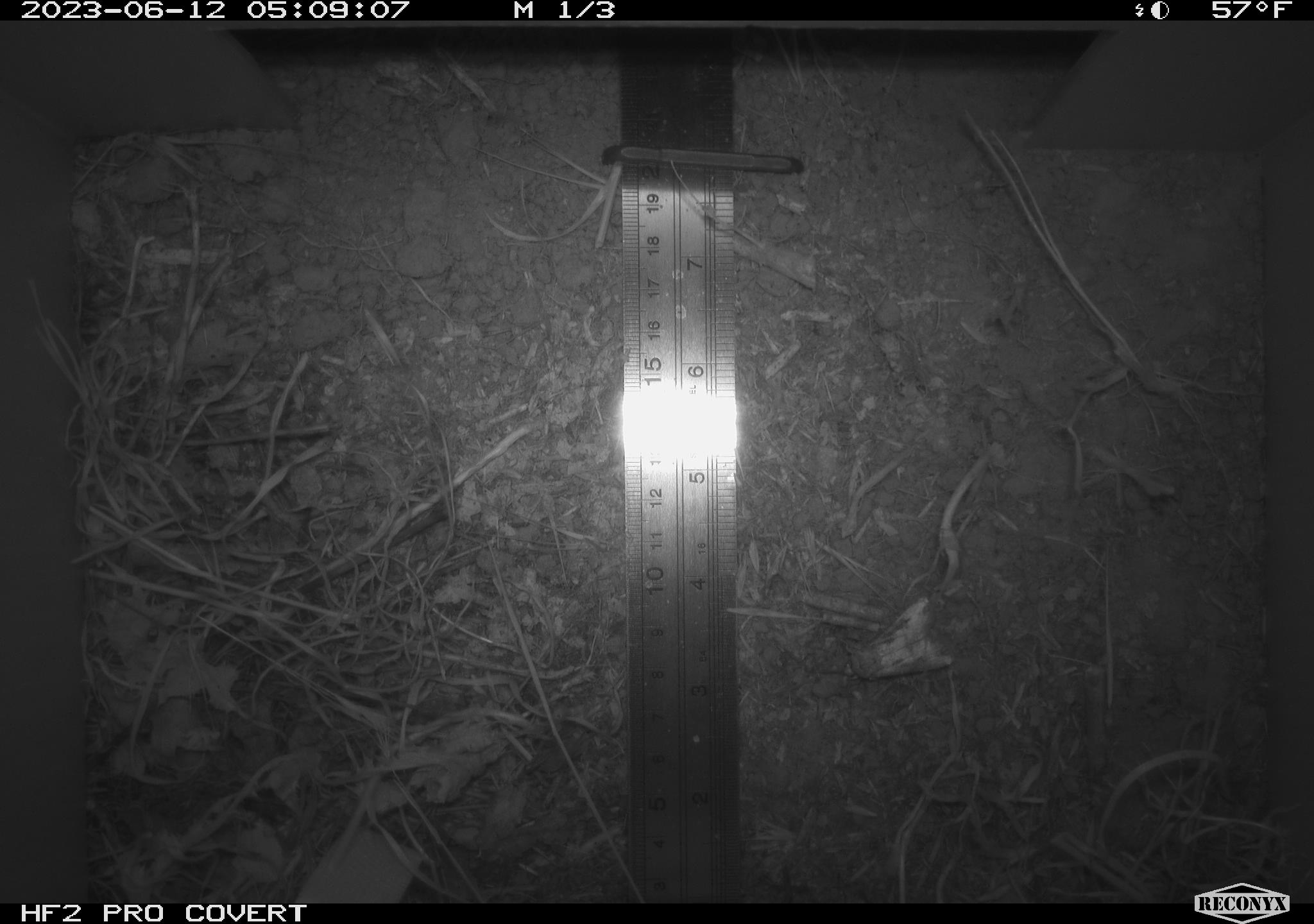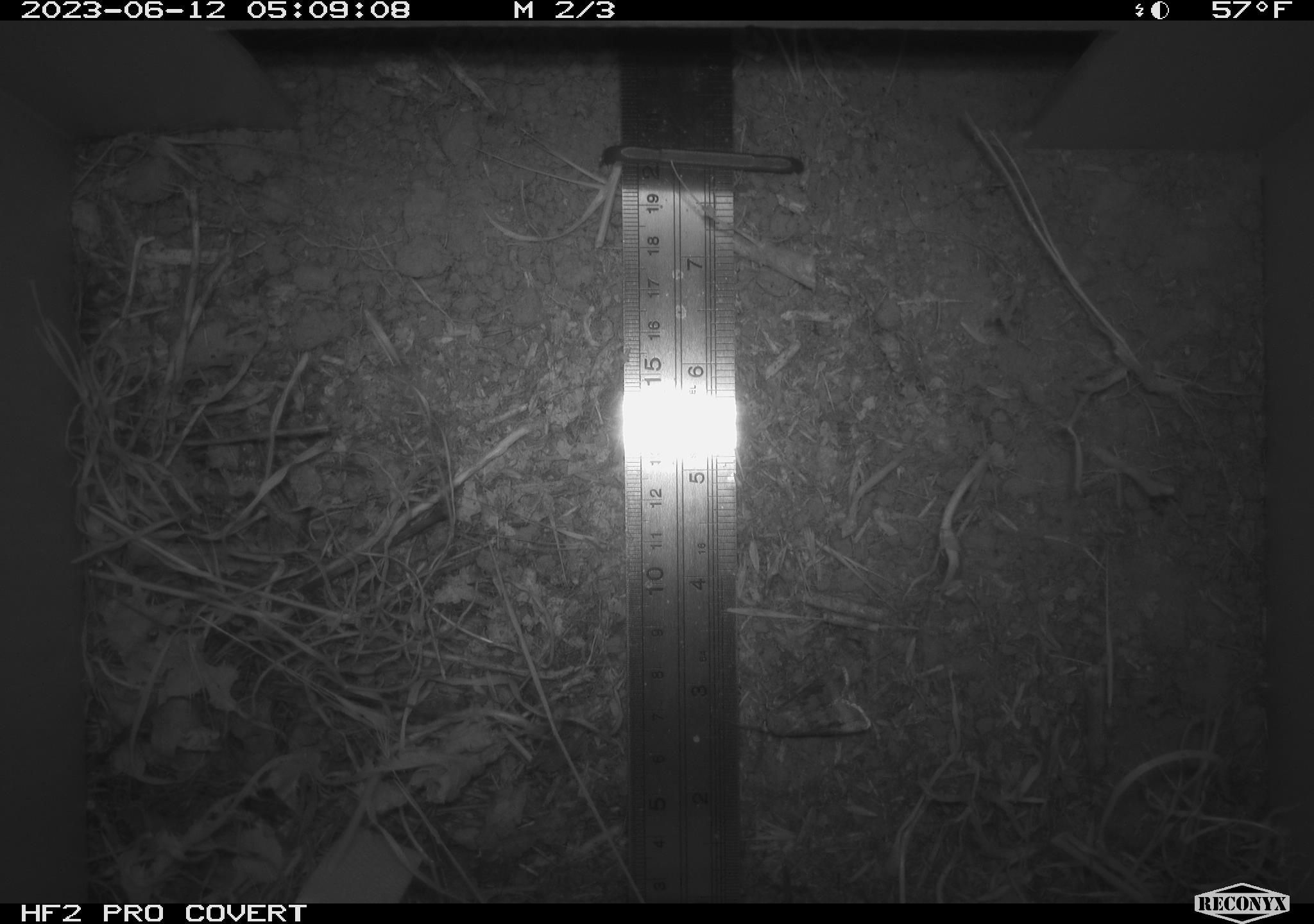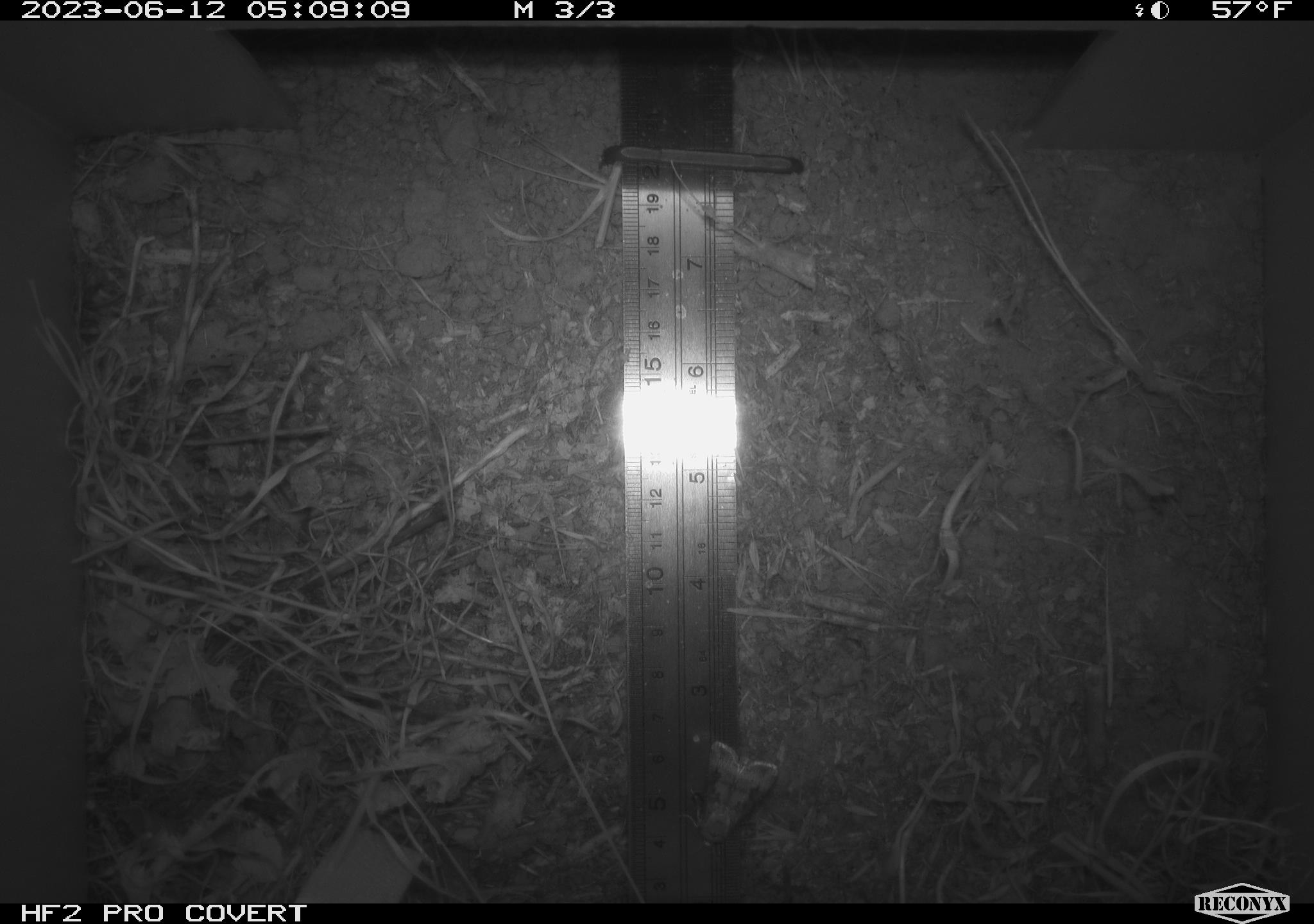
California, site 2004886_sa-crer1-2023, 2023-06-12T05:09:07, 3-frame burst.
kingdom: Animalia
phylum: Arthropoda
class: Insecta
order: Lepidoptera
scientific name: Lepidoptera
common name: butterflies and moths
Butterflies and moths (Lepidoptera).